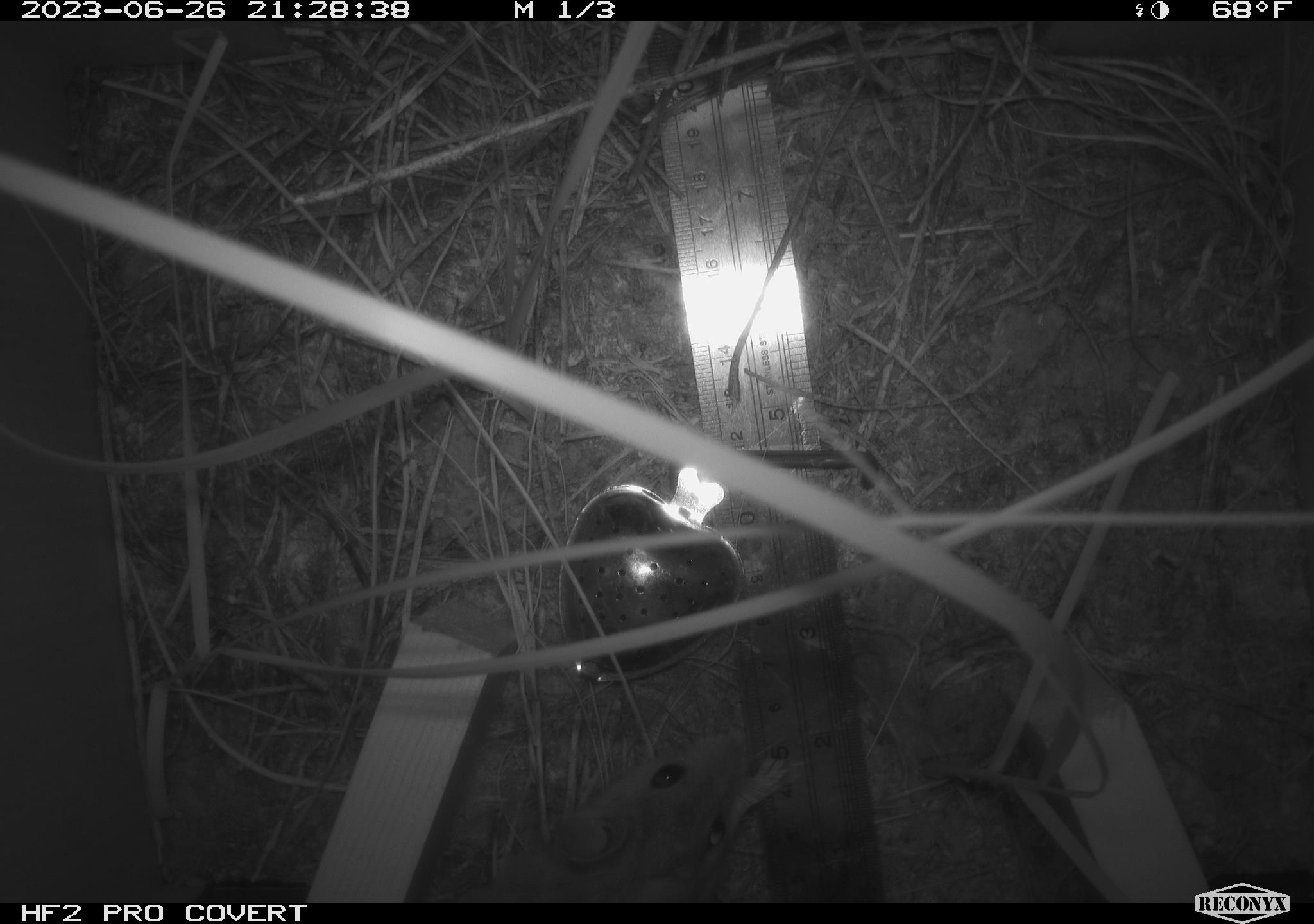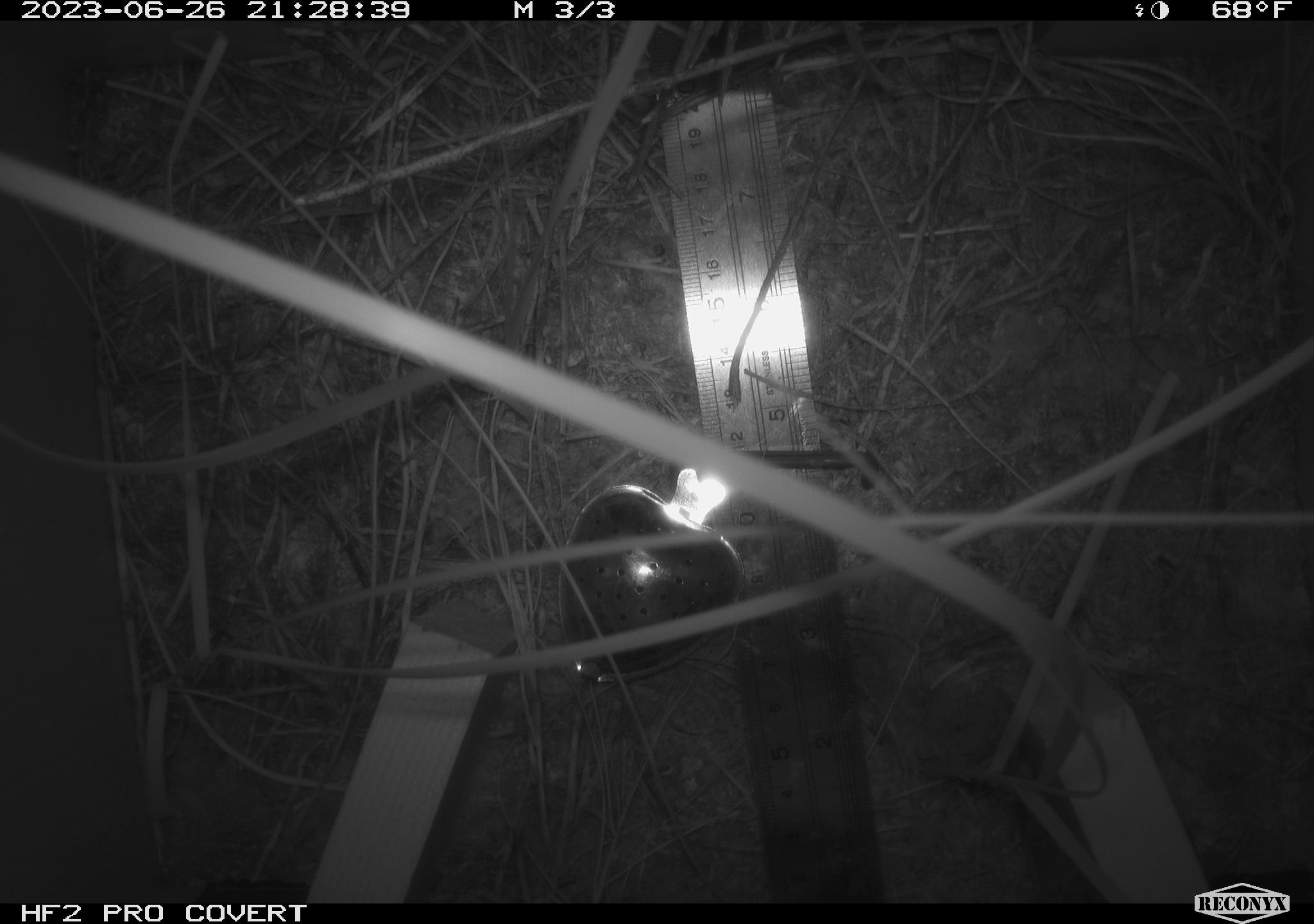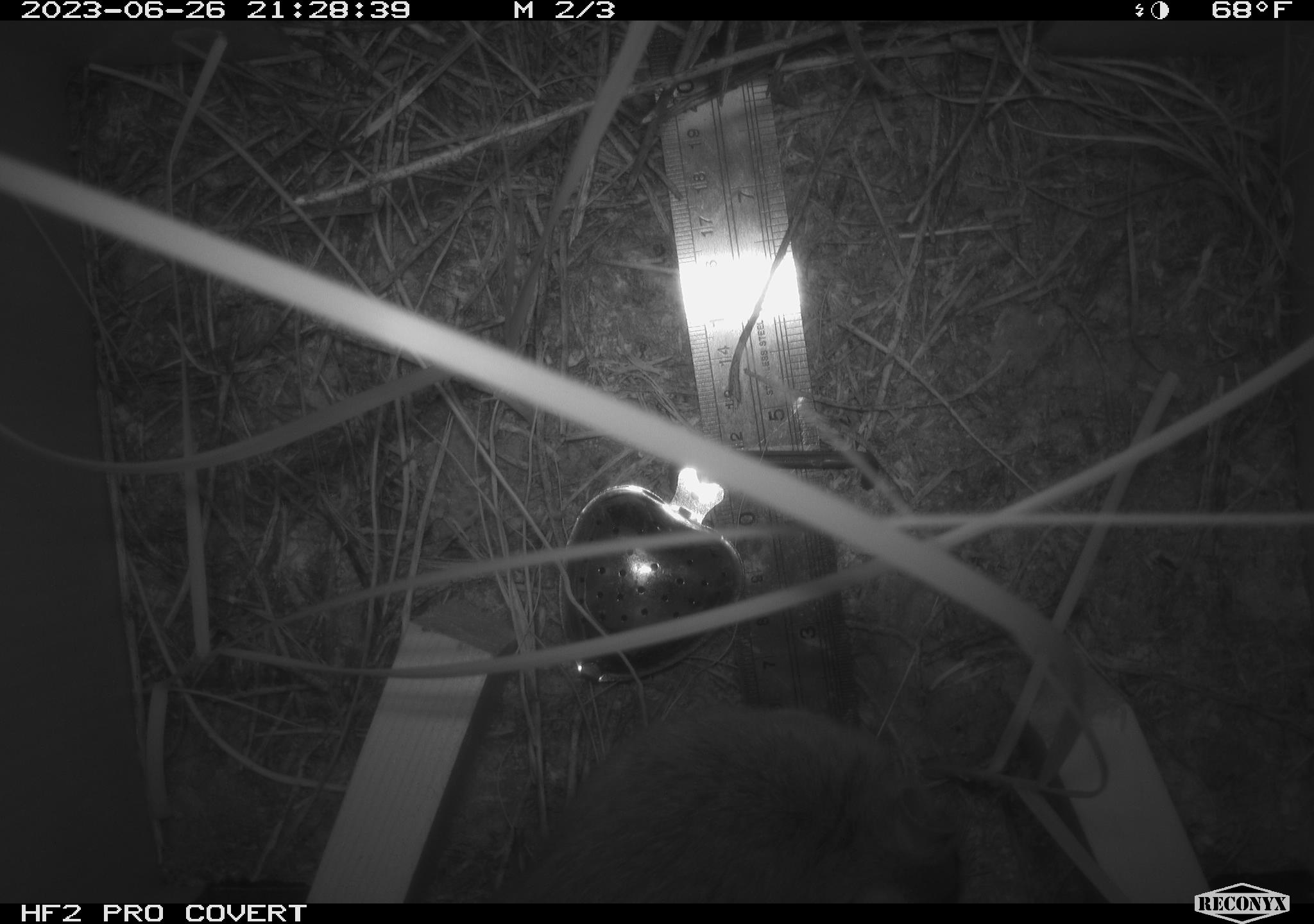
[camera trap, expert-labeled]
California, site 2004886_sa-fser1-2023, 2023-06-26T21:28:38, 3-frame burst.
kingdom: Animalia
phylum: Chordata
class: Mammalia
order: Rodentia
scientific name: Rodentia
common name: mouse species